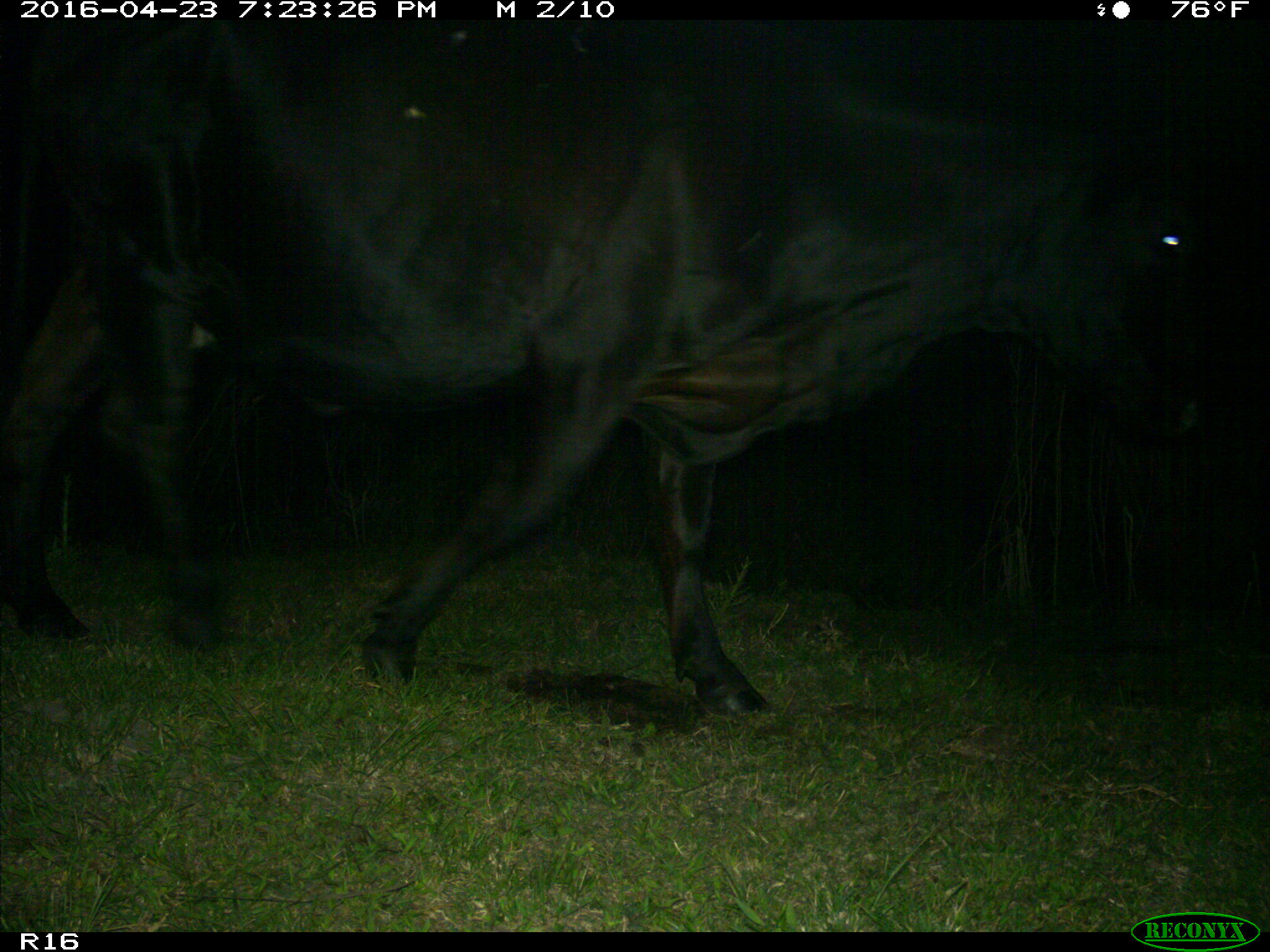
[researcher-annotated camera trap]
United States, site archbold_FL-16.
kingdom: Animalia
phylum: Chordata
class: Mammalia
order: Artiodactyla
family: Bovidae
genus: Bos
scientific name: Bos taurus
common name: domestic cow